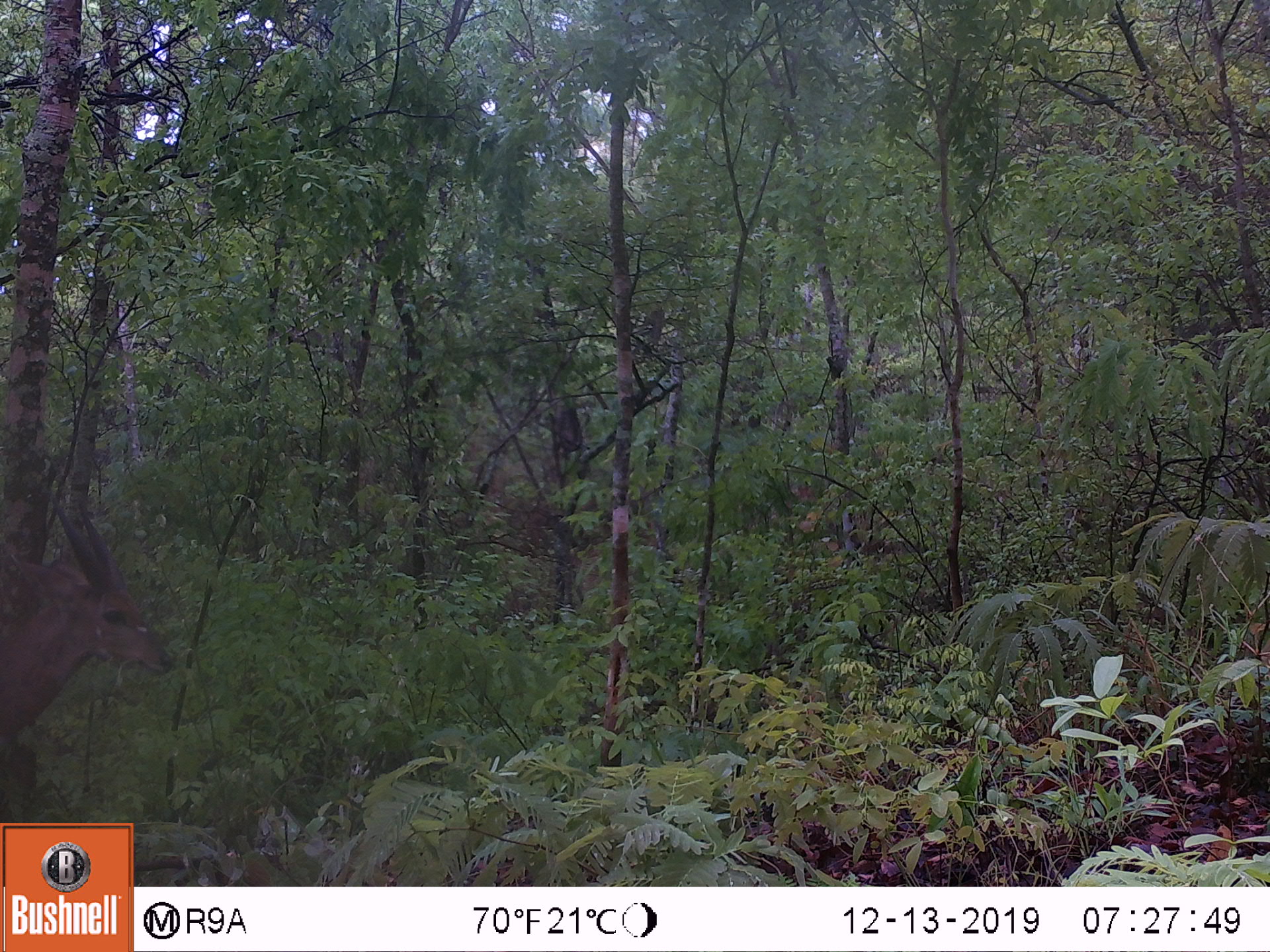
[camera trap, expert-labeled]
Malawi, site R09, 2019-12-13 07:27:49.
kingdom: Animalia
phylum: Chordata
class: Mammalia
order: Artiodactyla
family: Bovidae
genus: Tragelaphus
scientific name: Tragelaphus sylvaticus sylvaticus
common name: cape bushbuck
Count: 1.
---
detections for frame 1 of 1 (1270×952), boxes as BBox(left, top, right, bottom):
cape bushbuck: BBox(0, 491, 179, 763)